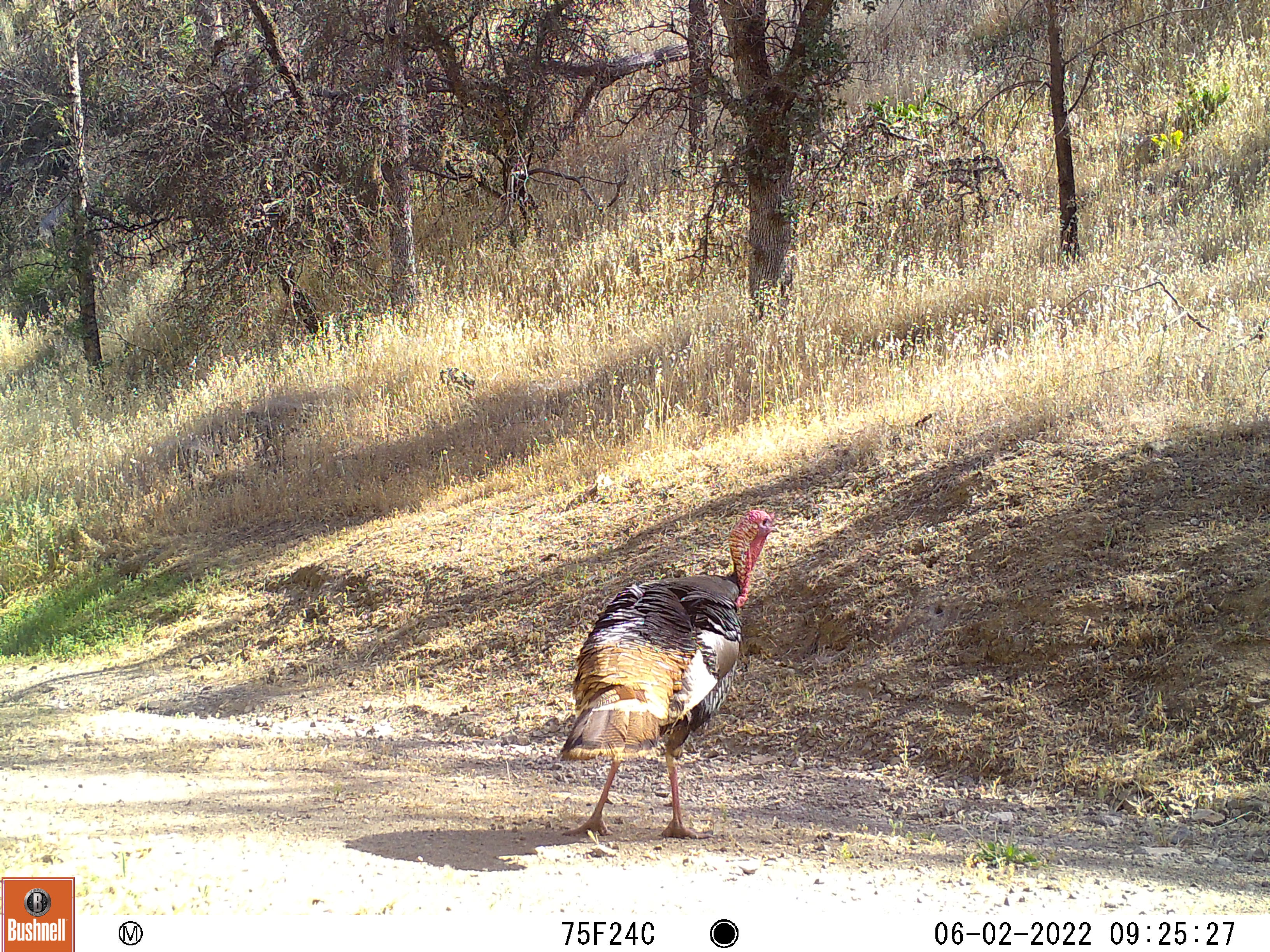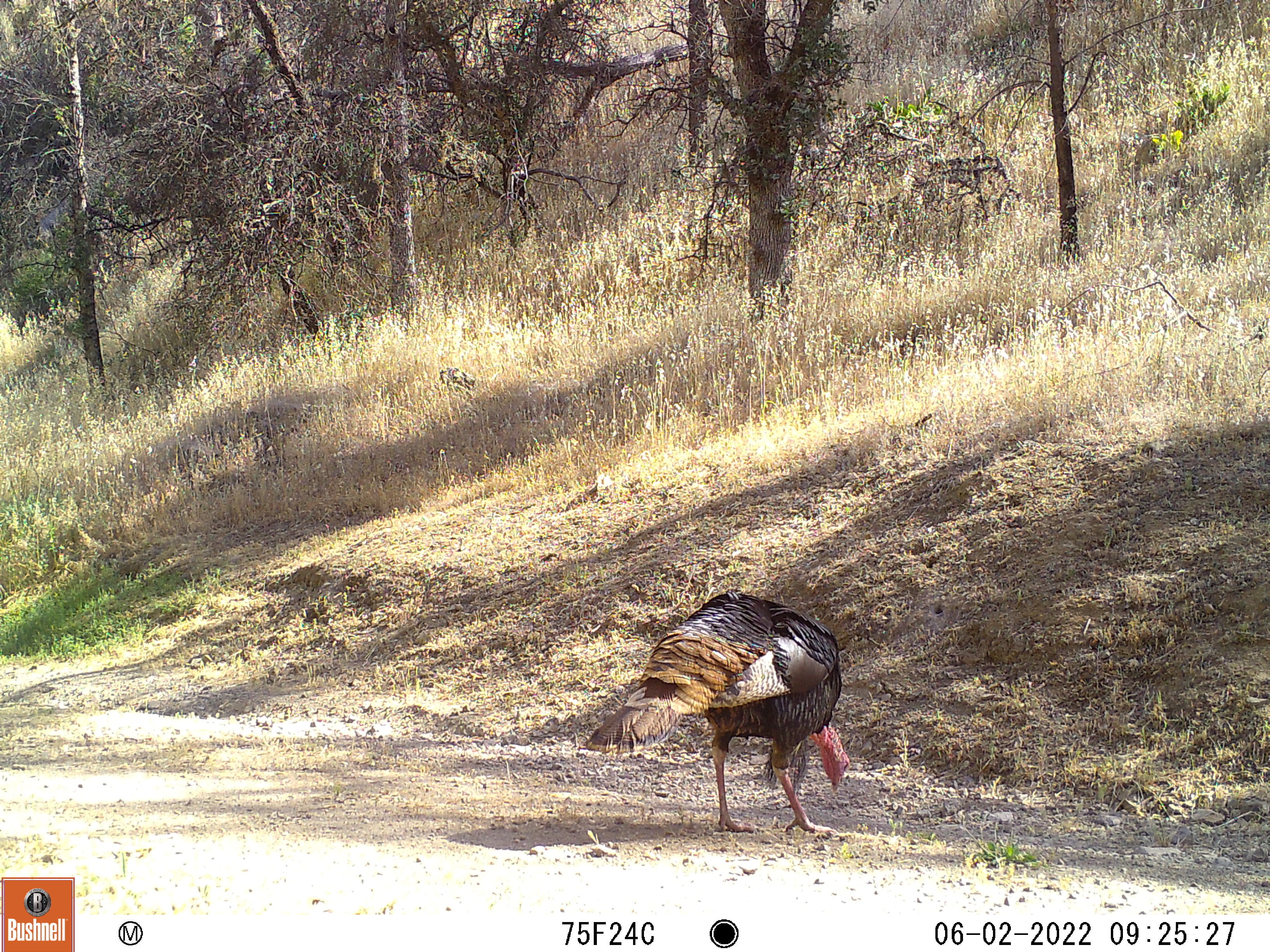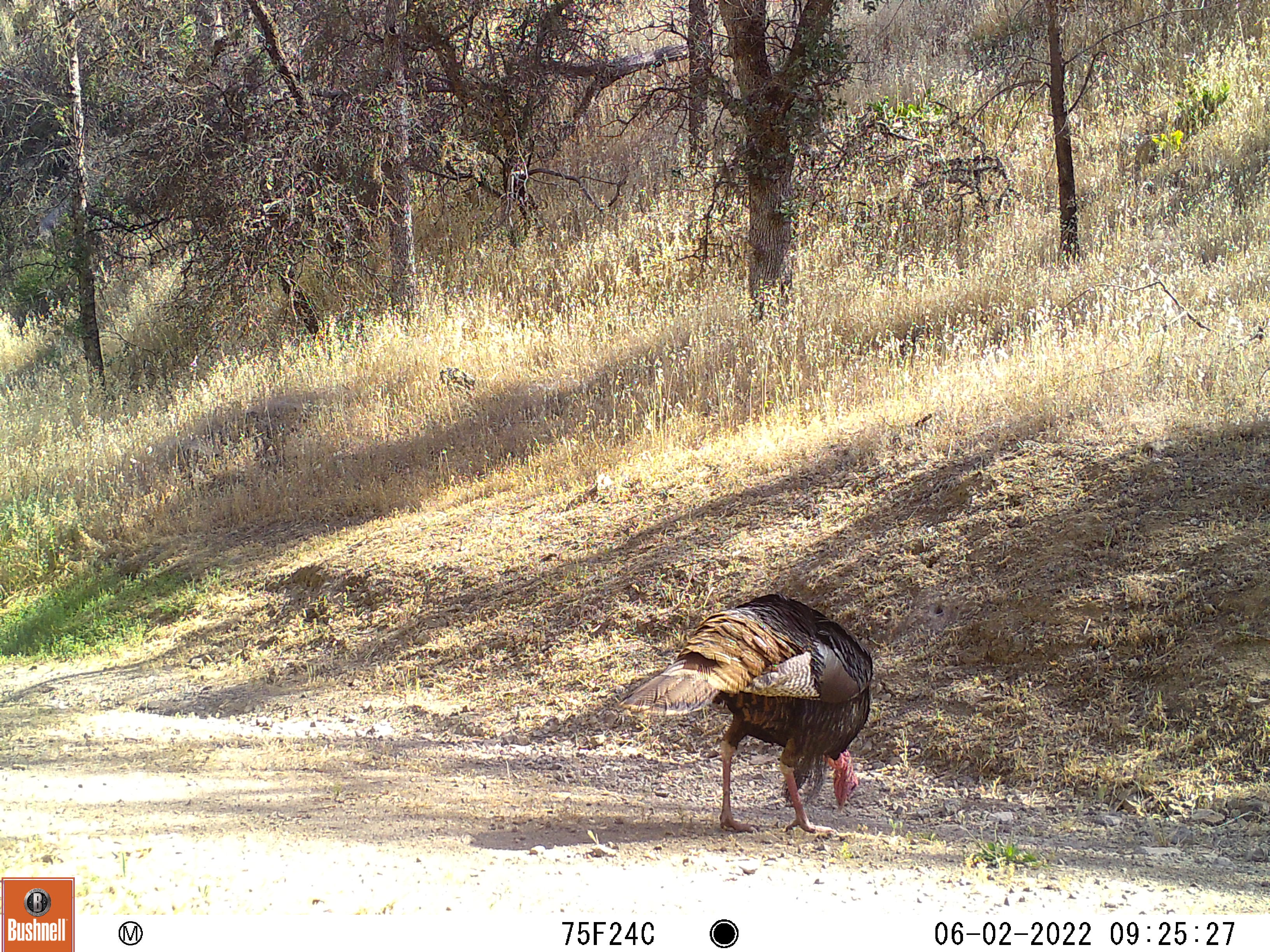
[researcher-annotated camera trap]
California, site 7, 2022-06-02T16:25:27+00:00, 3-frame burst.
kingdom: Animalia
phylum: Chordata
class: Aves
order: Galliformes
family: Phasianidae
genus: Meleagris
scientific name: Meleagris gallopavo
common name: turkey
Turkey (Meleagris gallopavo).